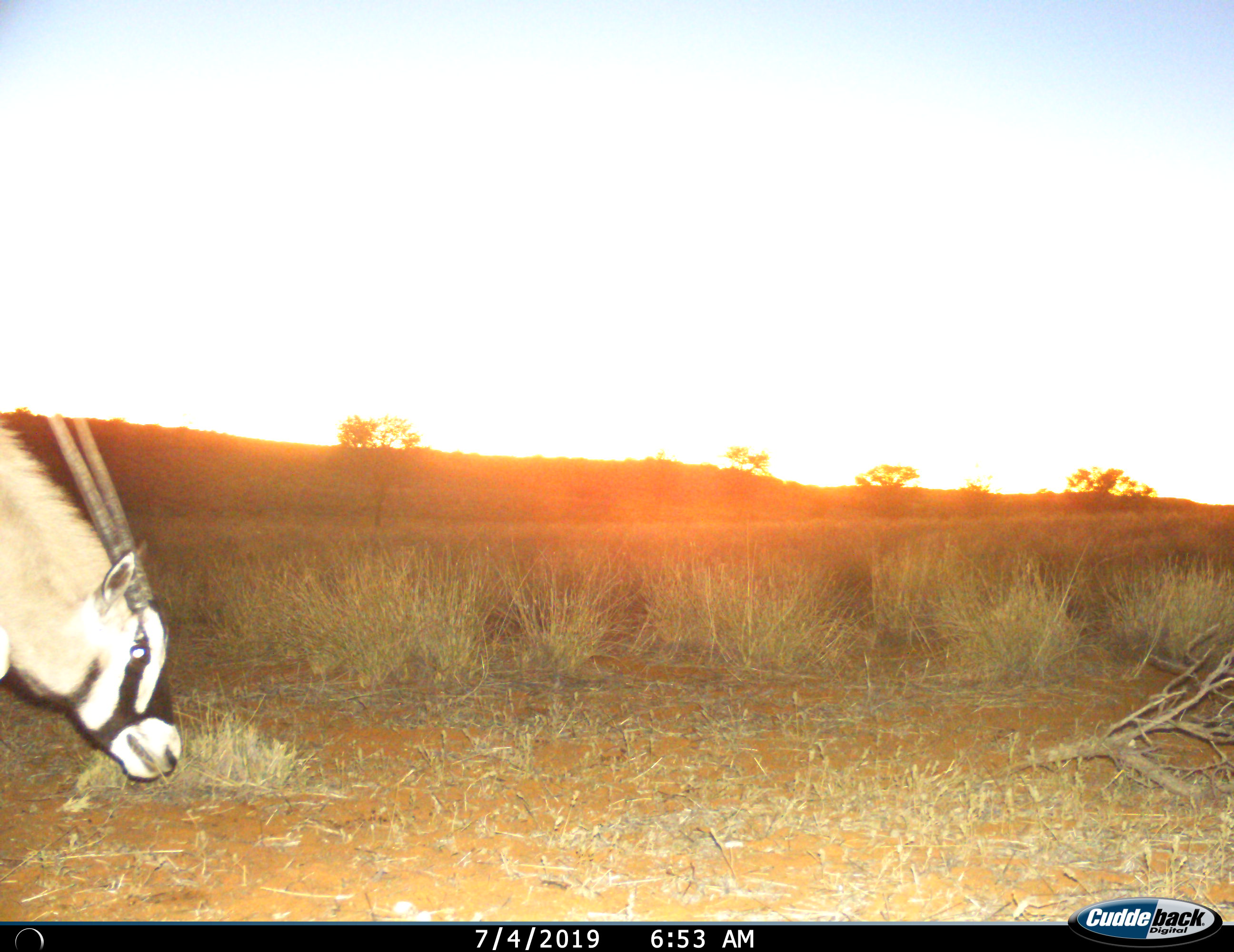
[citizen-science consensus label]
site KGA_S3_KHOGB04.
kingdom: Animalia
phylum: Chordata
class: Mammalia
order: Artiodactyla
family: Bovidae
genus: Oryx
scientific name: Oryx gazella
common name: gemsbok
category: oryx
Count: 1.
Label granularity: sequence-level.